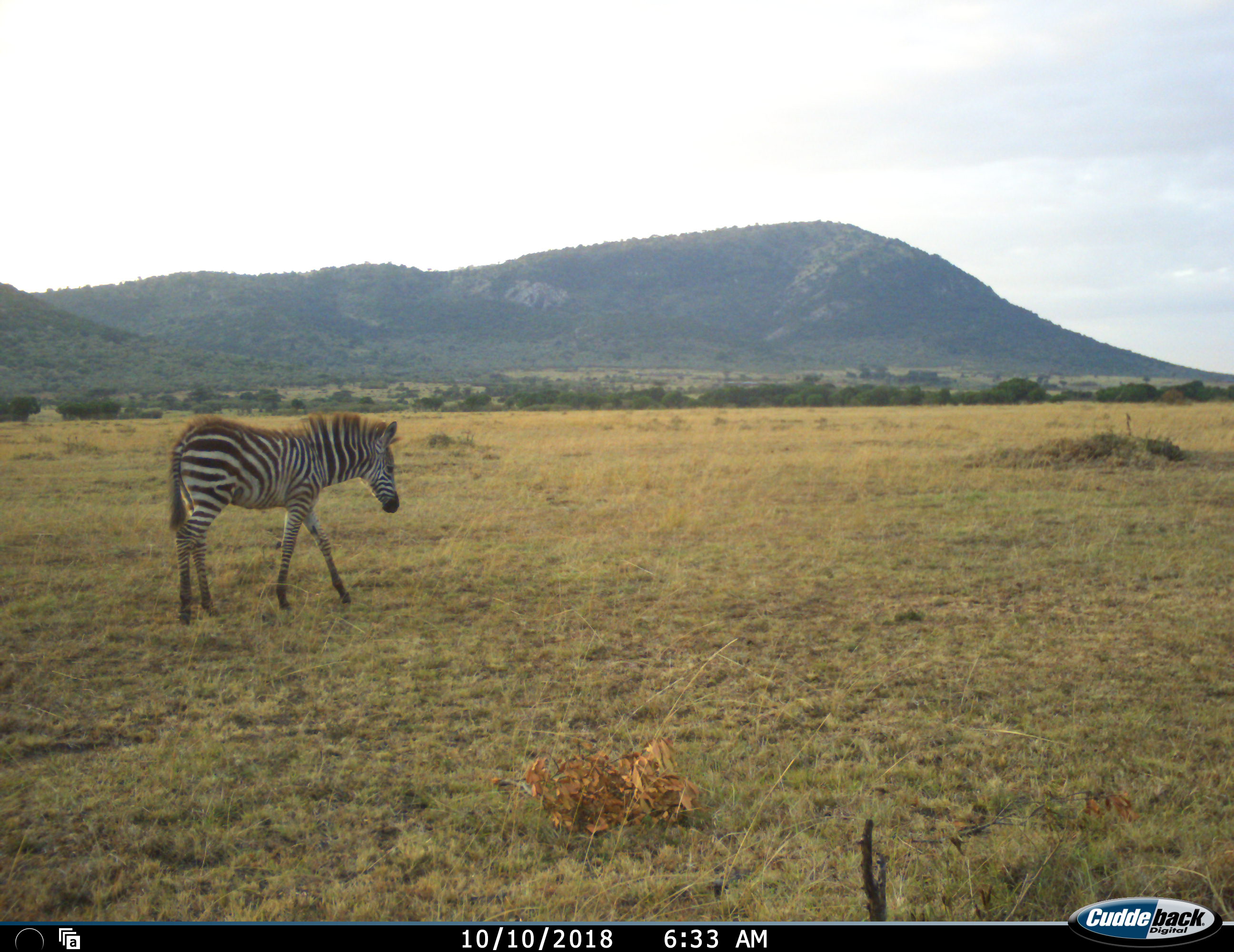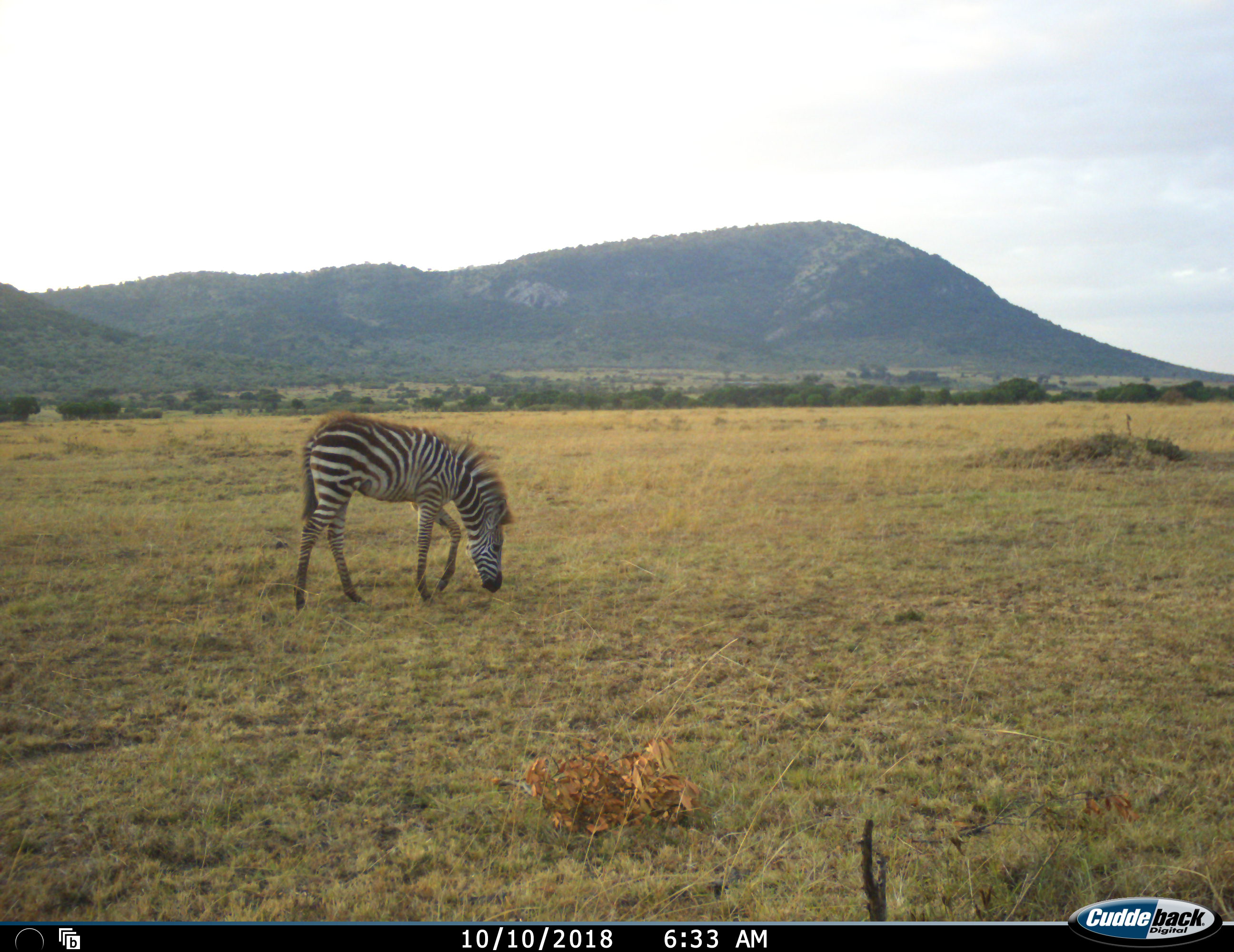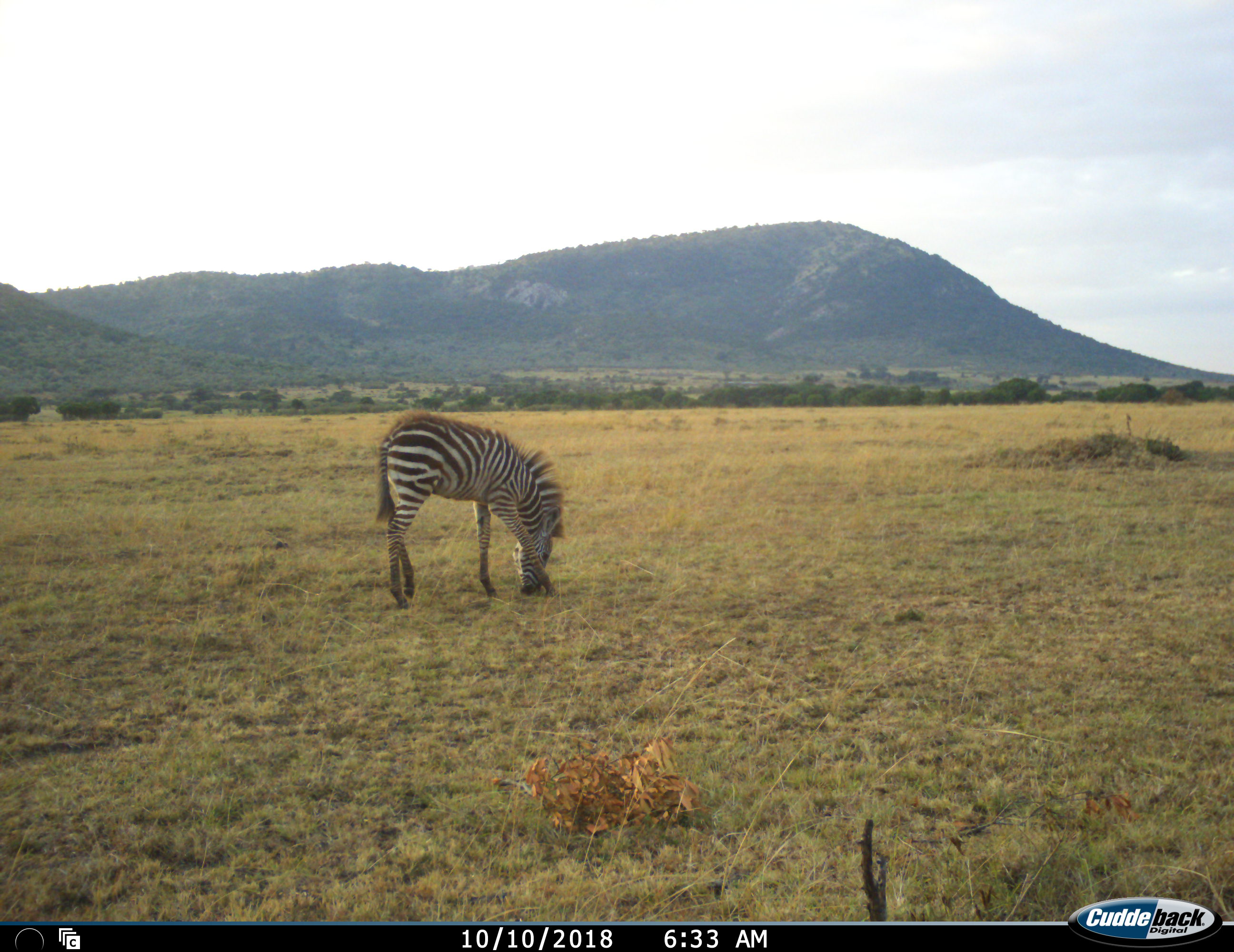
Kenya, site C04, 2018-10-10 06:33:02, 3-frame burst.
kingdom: Animalia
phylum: Chordata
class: Mammalia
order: Perissodactyla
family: Equidae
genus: Equus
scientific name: Equus quagga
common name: plains zebra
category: zebra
Zebra (plains zebra) (Equus quagga), count 1. Behavior (volunteer vote fractions): standing 22%, resting 0%, moving 56%, interacting 0%. Young present (vote fraction): 11%. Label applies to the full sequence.